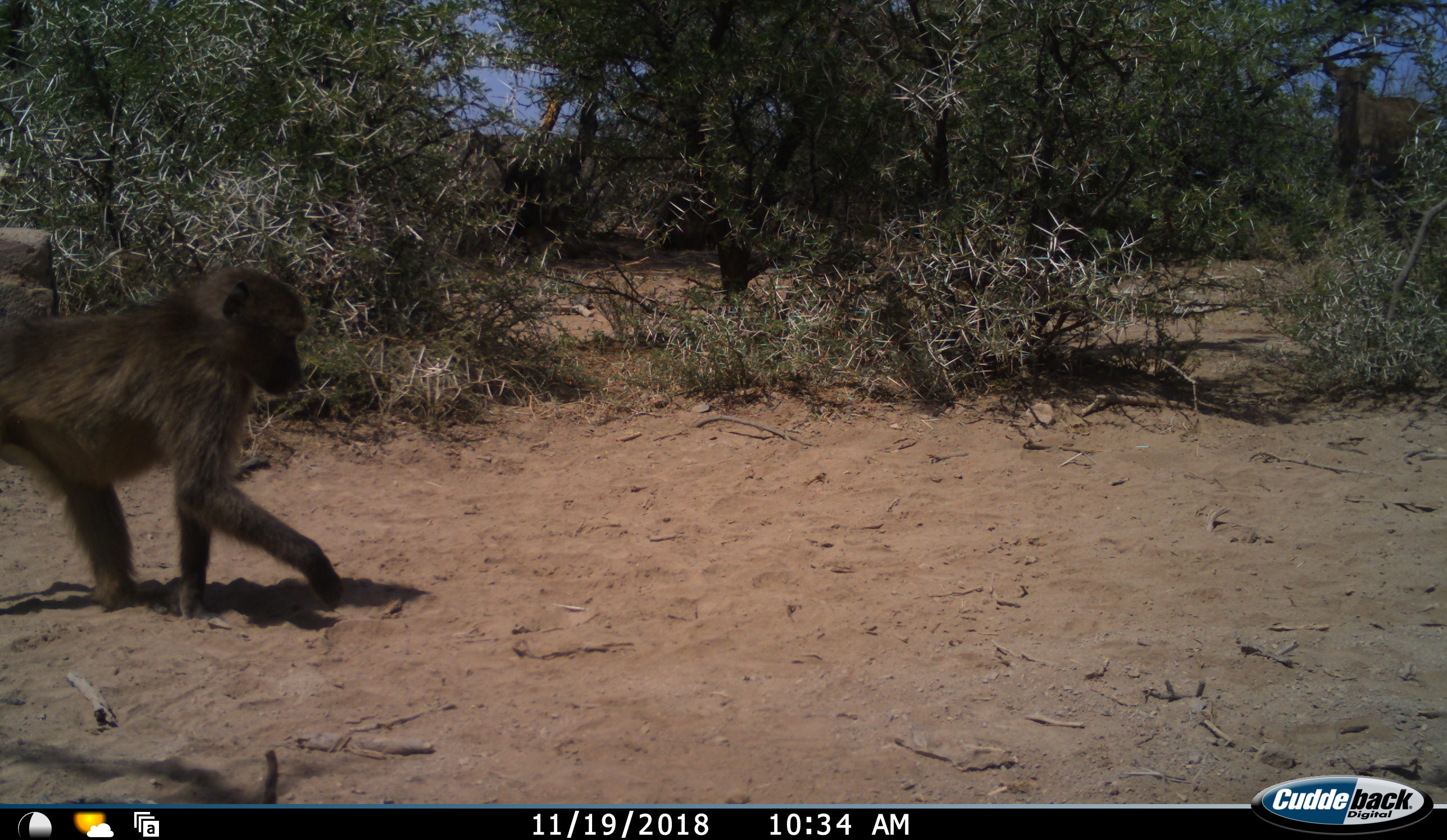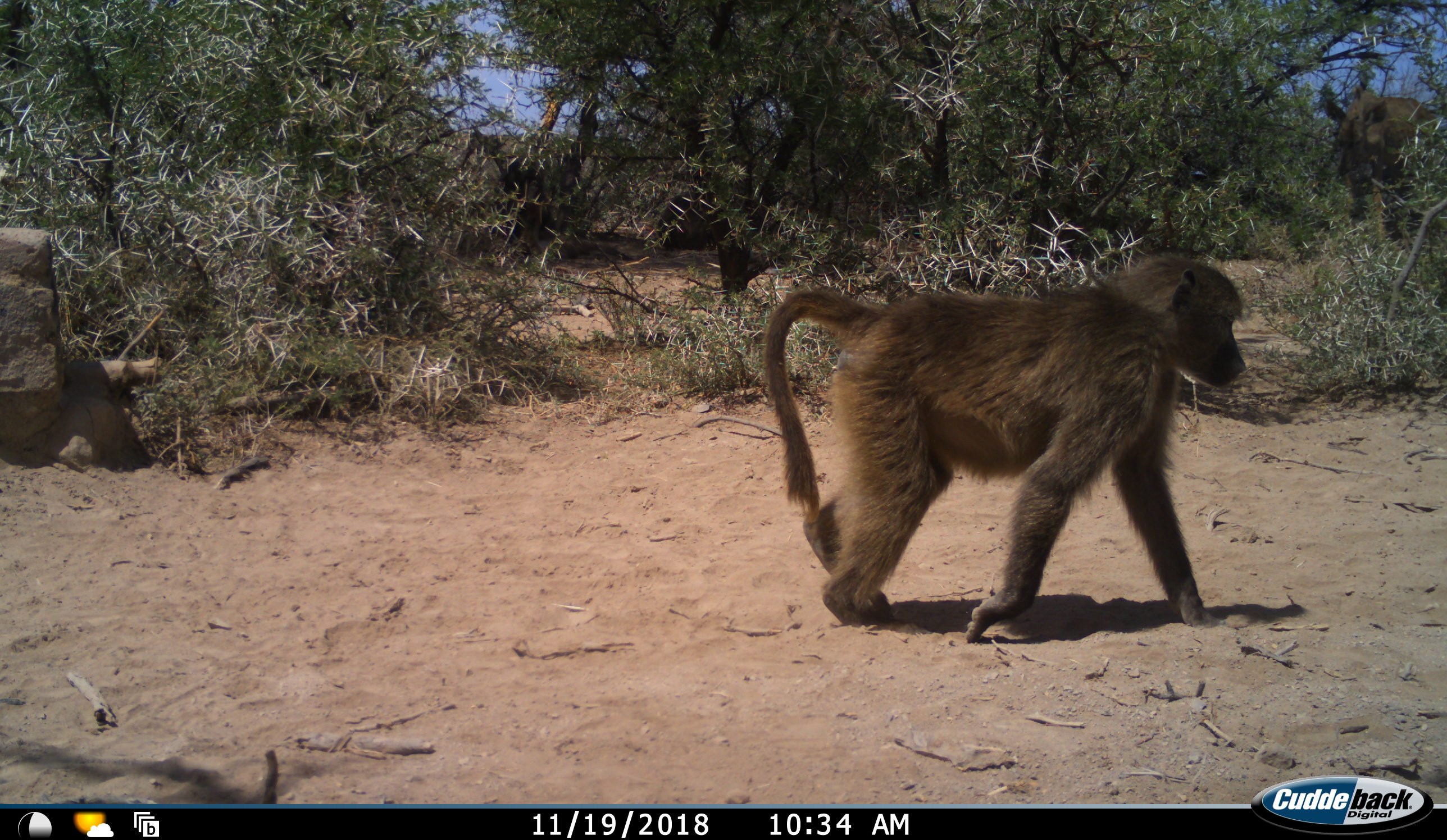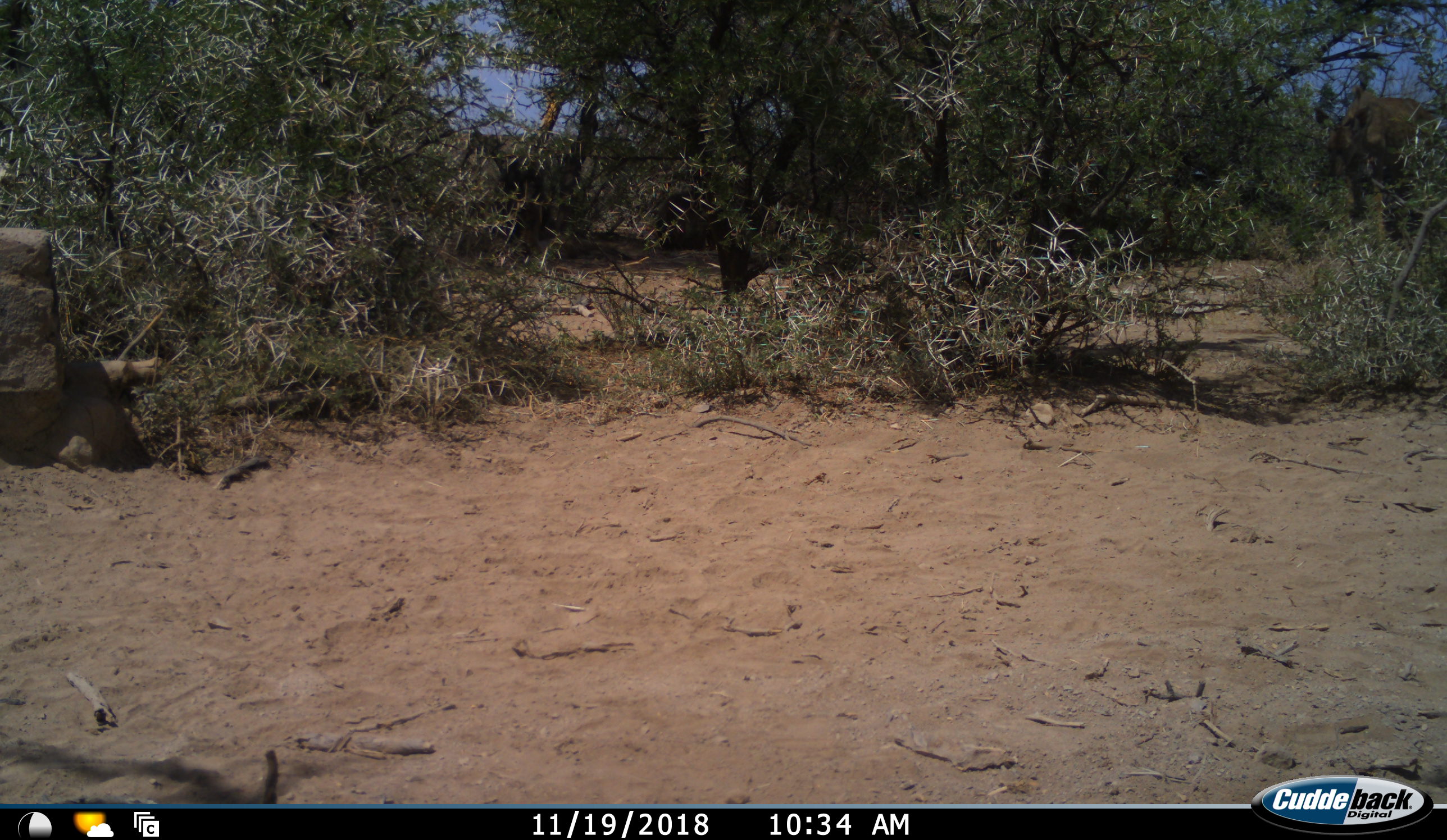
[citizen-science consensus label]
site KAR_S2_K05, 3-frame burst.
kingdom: Animalia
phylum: Chordata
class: Mammalia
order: Primates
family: Cercopithecidae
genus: Papio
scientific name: Papio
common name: baboon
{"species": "baboon (Papio)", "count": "1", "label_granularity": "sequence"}